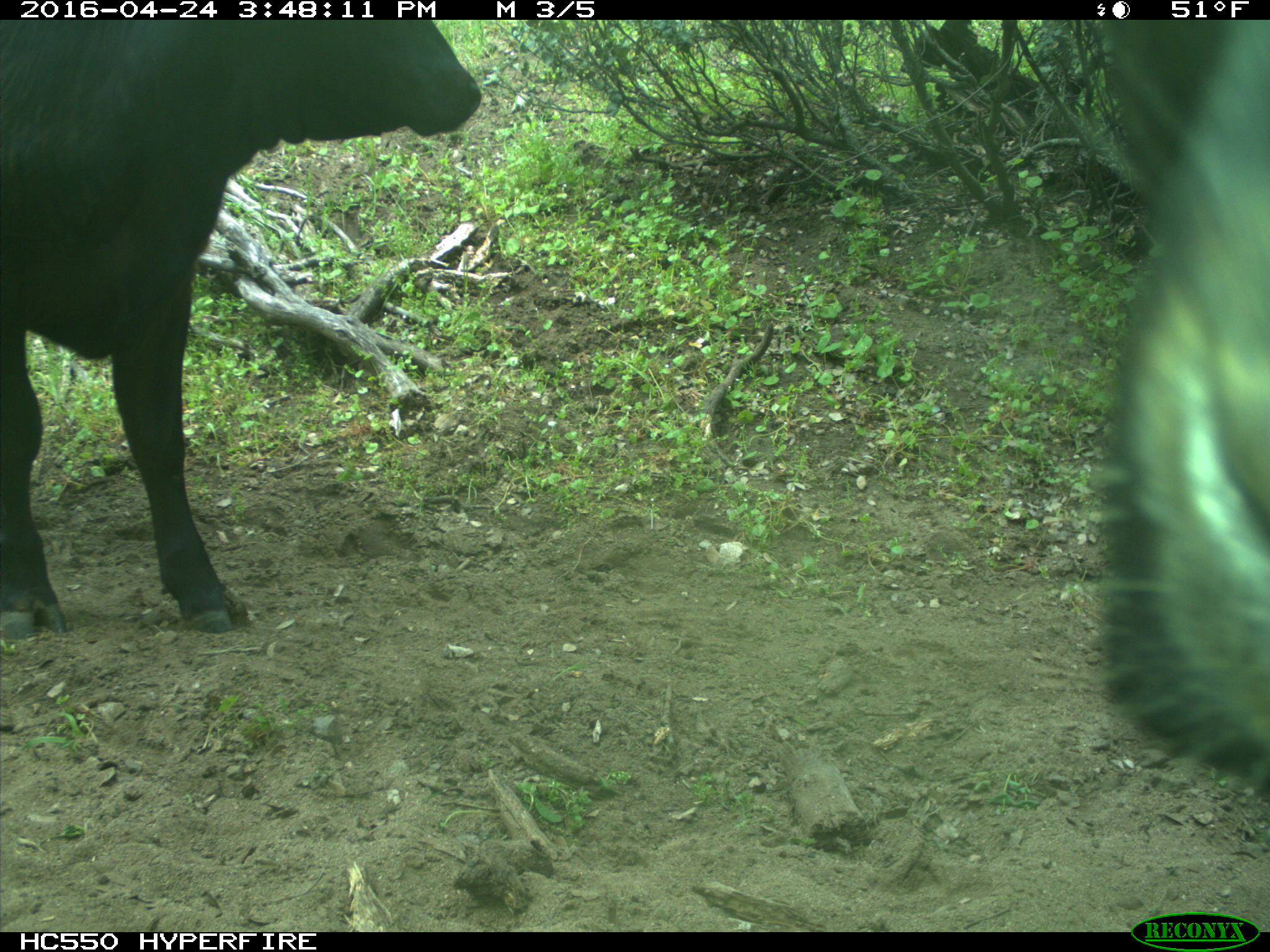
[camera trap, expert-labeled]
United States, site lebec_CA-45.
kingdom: Animalia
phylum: Chordata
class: Mammalia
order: Artiodactyla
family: Bovidae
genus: Bos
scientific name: Bos taurus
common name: domestic cow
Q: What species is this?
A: Bos taurus (domestic cow).